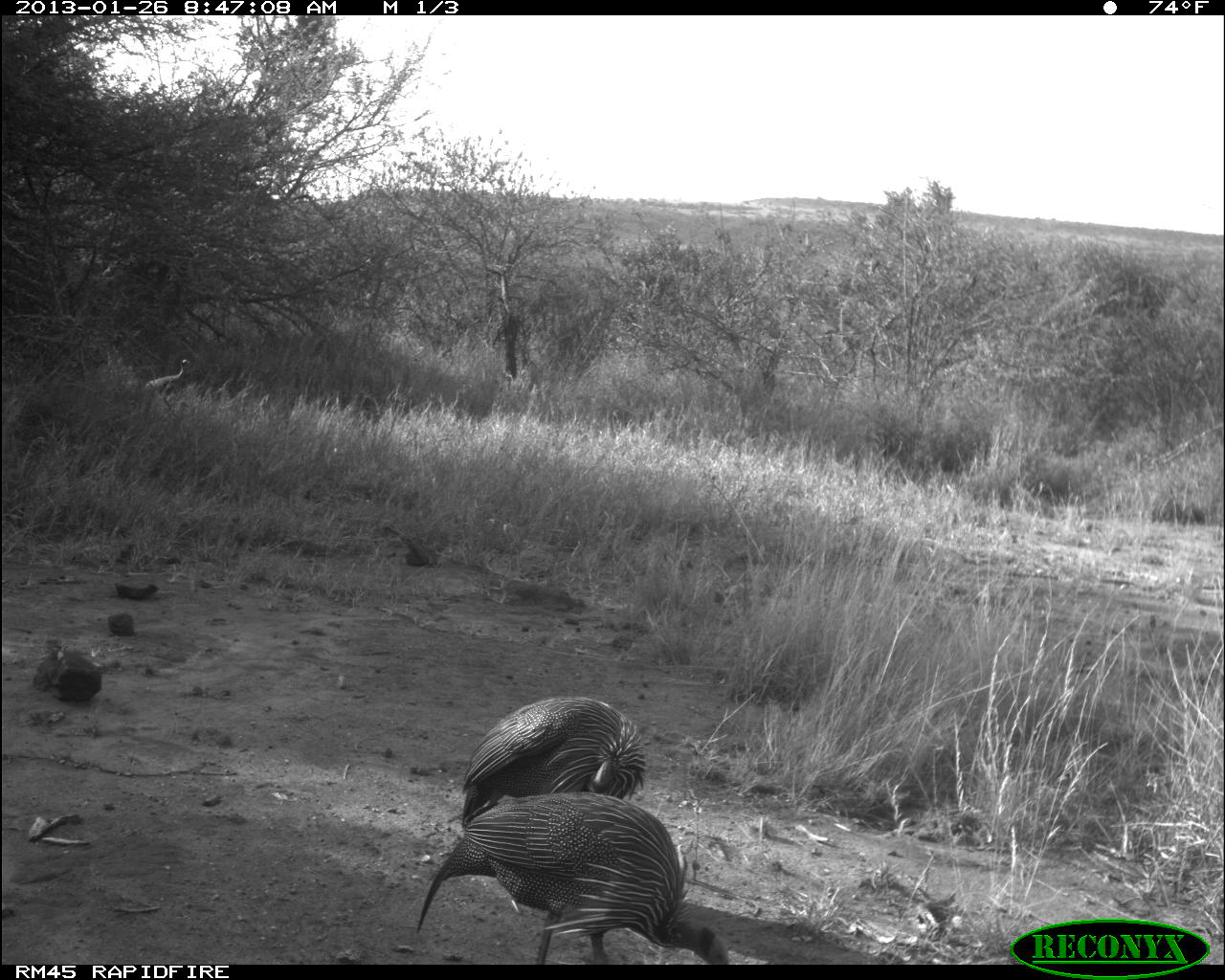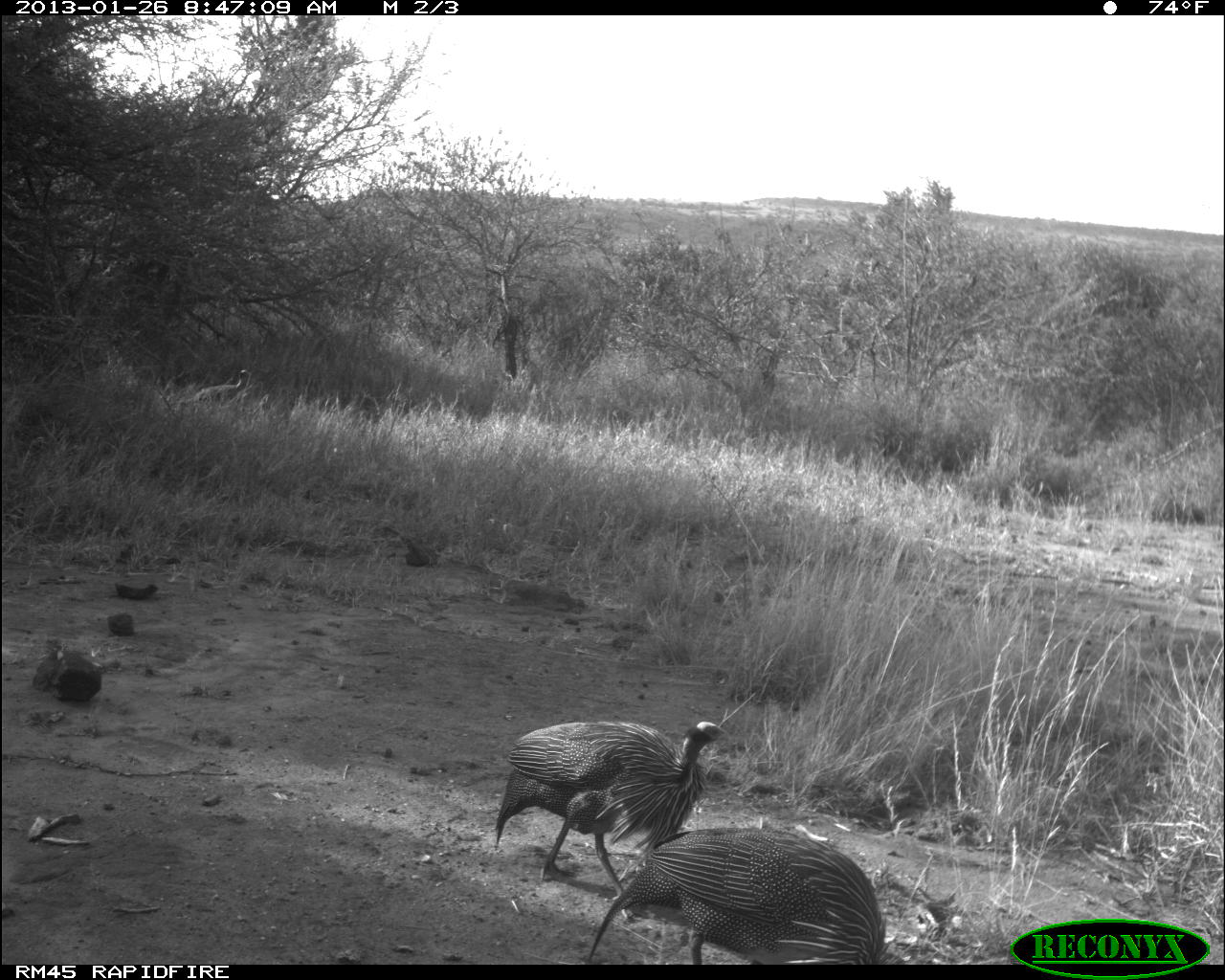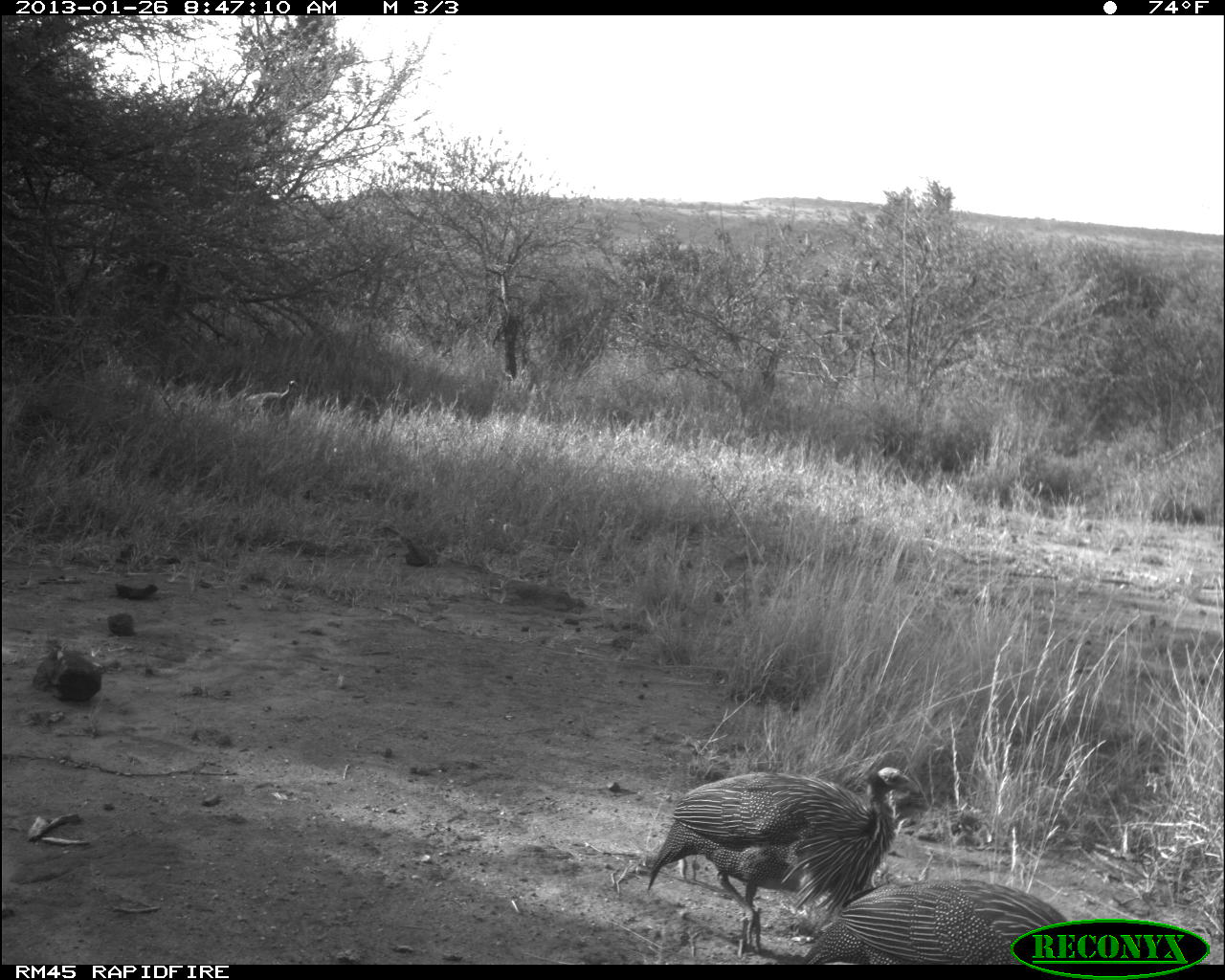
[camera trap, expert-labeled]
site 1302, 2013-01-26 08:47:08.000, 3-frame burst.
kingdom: Animalia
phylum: Chordata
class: Aves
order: Galliformes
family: Numididae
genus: Acryllium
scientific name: Acryllium vulturinum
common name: vulturine guineafowl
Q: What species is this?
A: Acryllium vulturinum (vulturine guineafowl).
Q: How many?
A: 3.